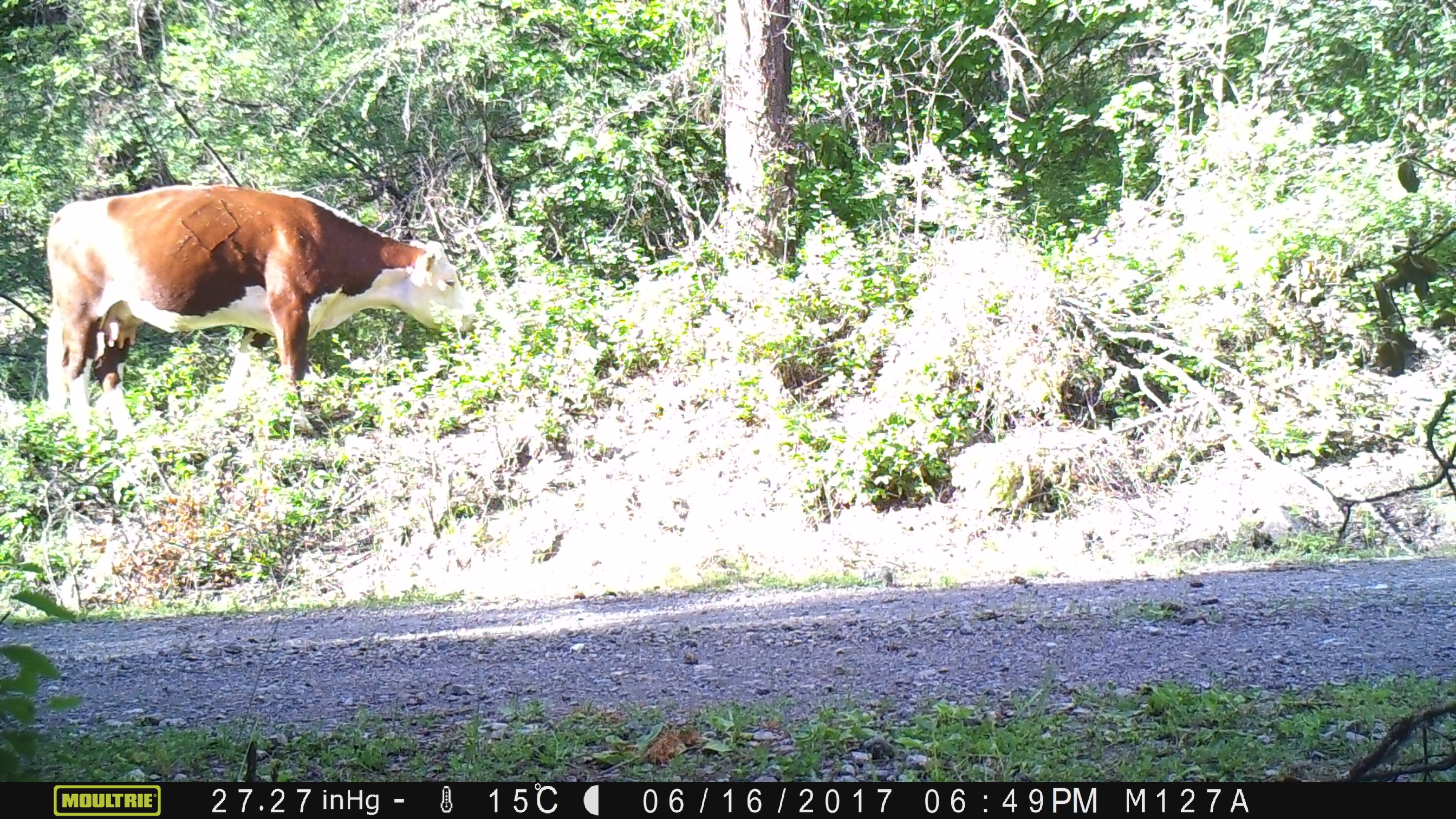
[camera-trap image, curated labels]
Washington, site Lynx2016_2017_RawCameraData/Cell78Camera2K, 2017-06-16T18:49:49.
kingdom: Animalia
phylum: Chordata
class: Mammalia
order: Artiodactyla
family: Bovidae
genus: Bos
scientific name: Bos taurus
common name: domestic cattle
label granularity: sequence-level